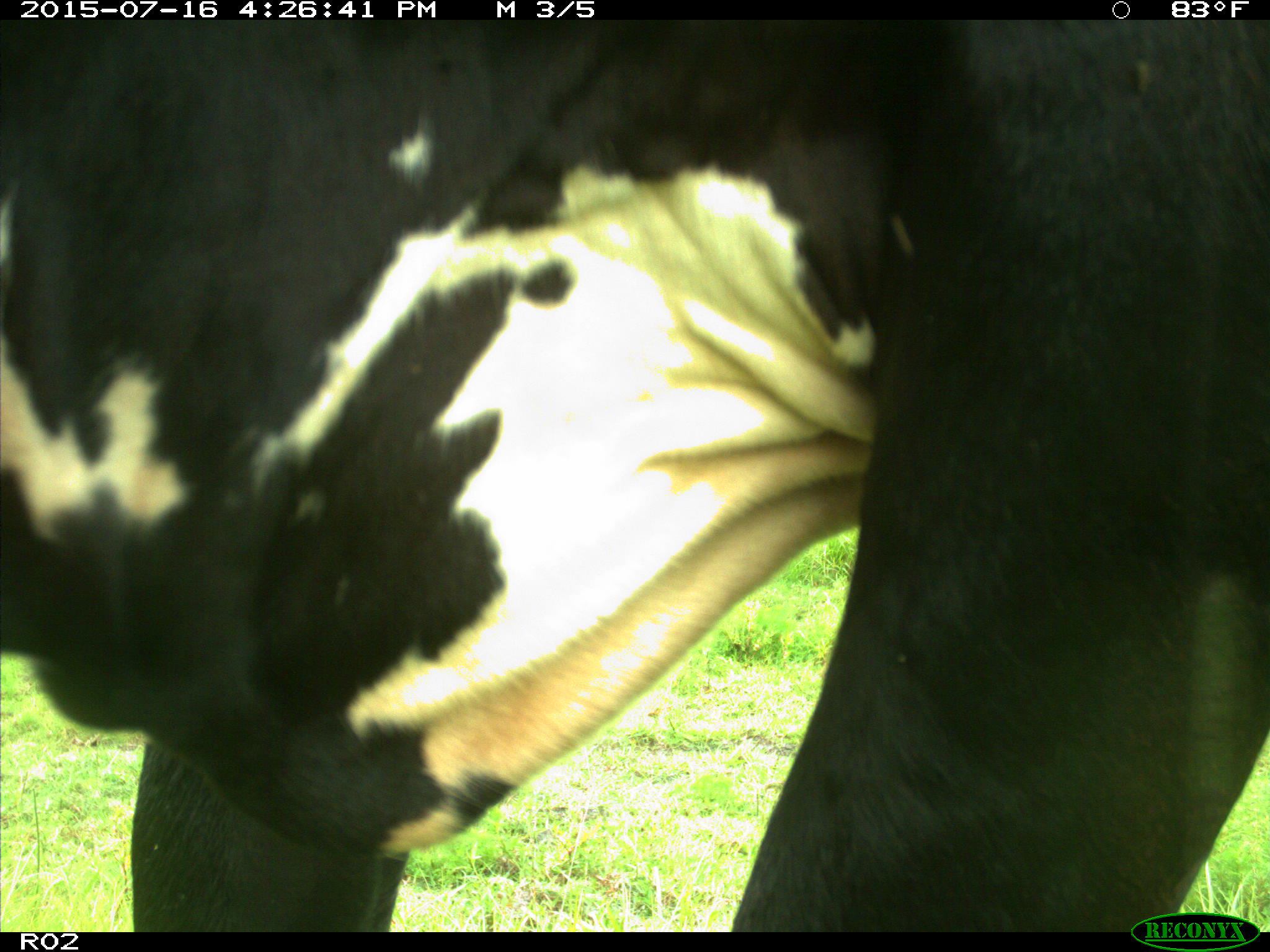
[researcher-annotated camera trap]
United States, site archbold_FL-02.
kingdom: Animalia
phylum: Chordata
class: Mammalia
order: Artiodactyla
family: Bovidae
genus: Bos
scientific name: Bos taurus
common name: domestic cow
Bos taurus (domestic cow).